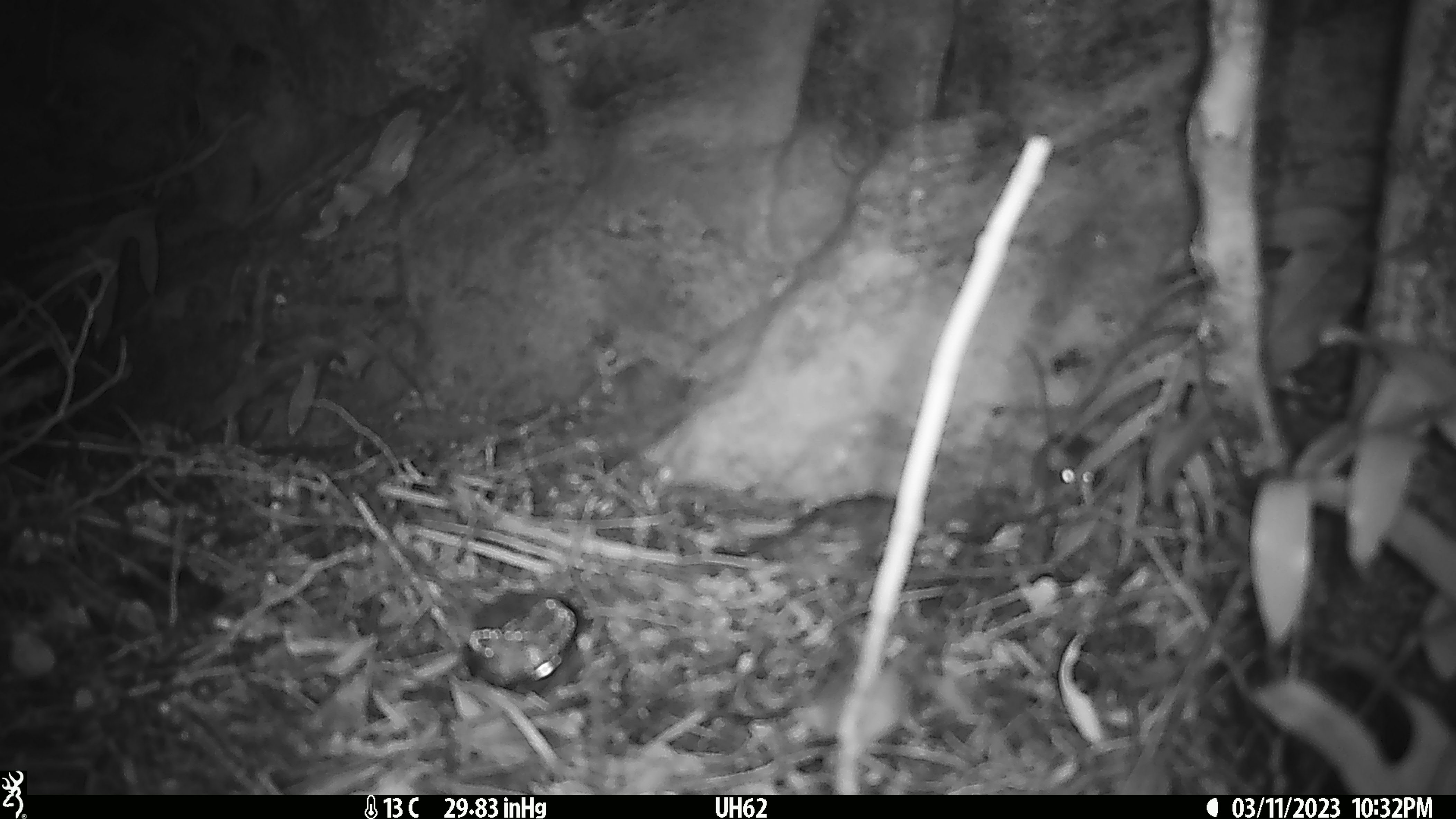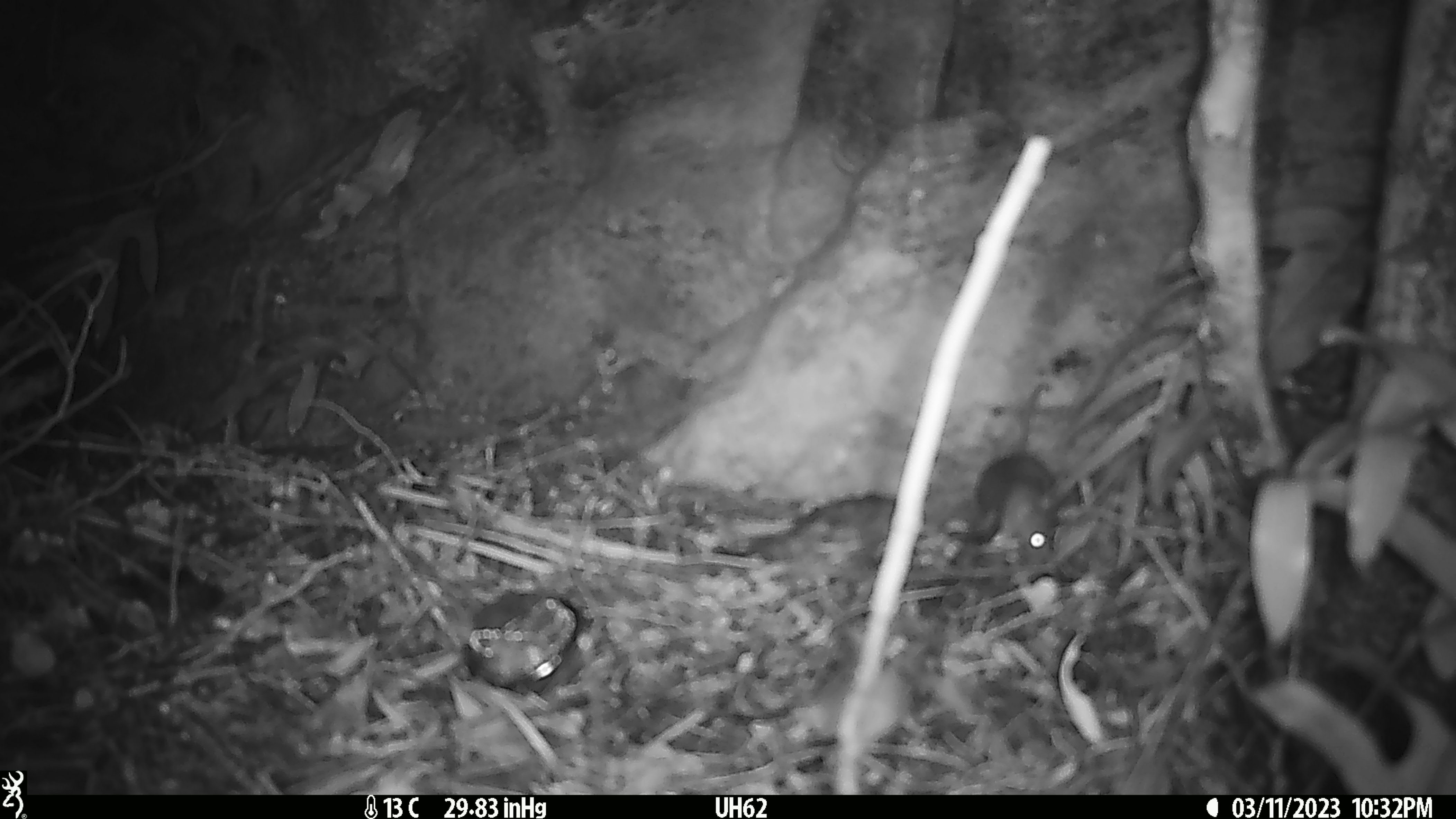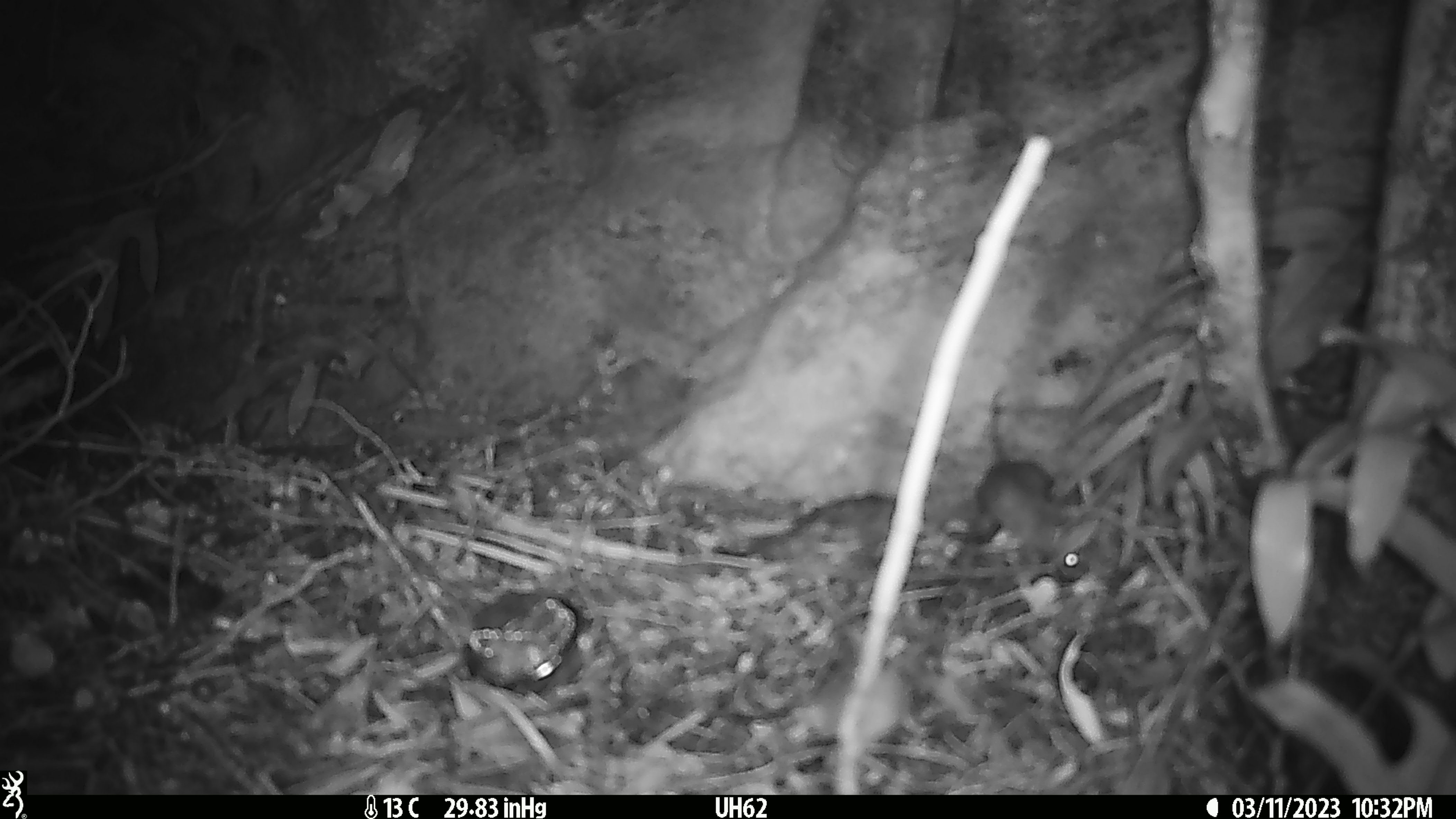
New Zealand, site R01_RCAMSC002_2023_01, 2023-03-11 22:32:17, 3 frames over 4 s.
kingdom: Animalia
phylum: Chordata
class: Mammalia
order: Rodentia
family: Muridae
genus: Mus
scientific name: Mus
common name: mouse